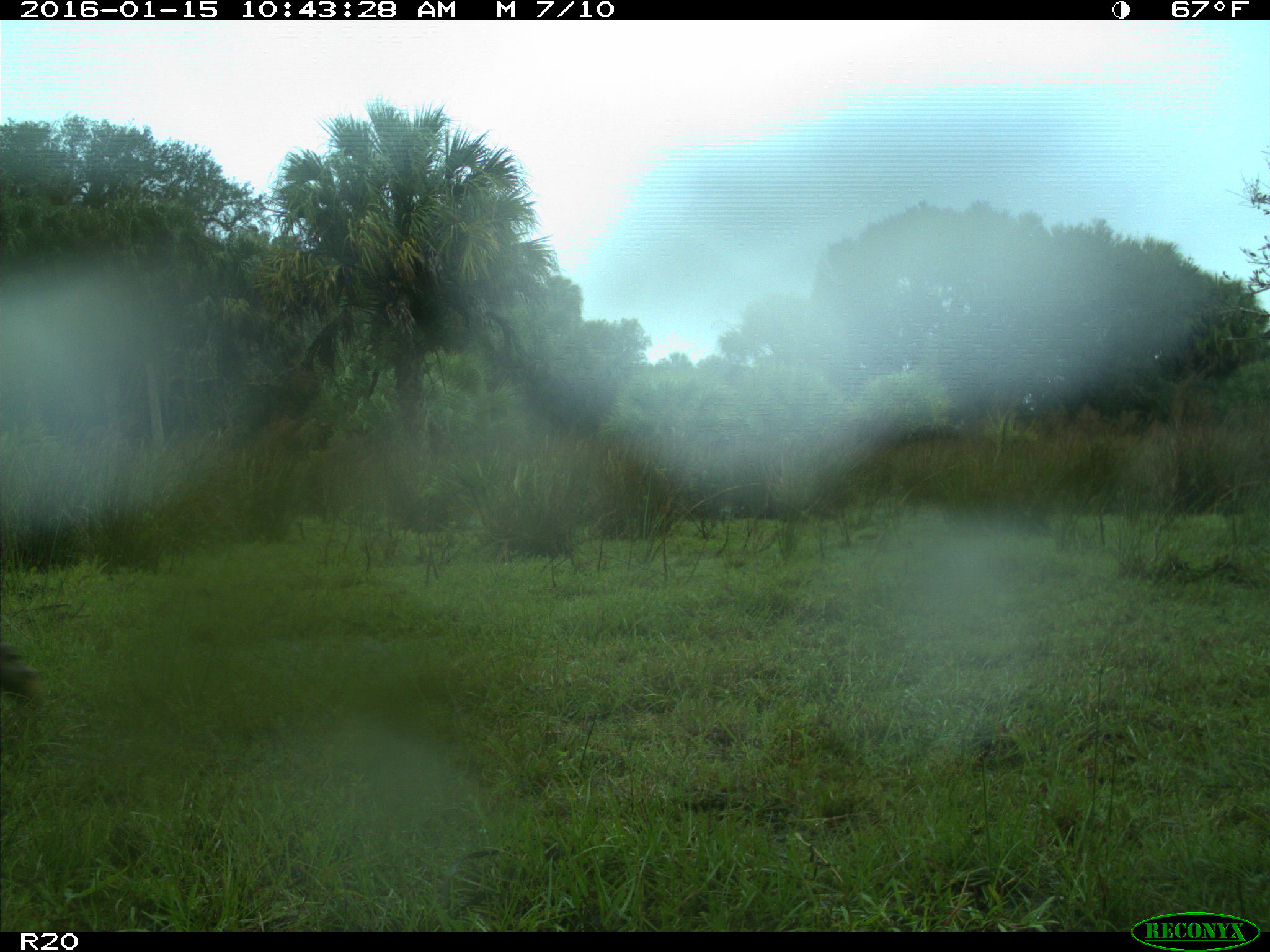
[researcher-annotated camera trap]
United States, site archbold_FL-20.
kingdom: Animalia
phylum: Chordata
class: Mammalia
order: Artiodactyla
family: Bovidae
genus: Bos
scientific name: Bos taurus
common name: domestic cow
Bos taurus (domestic cow).